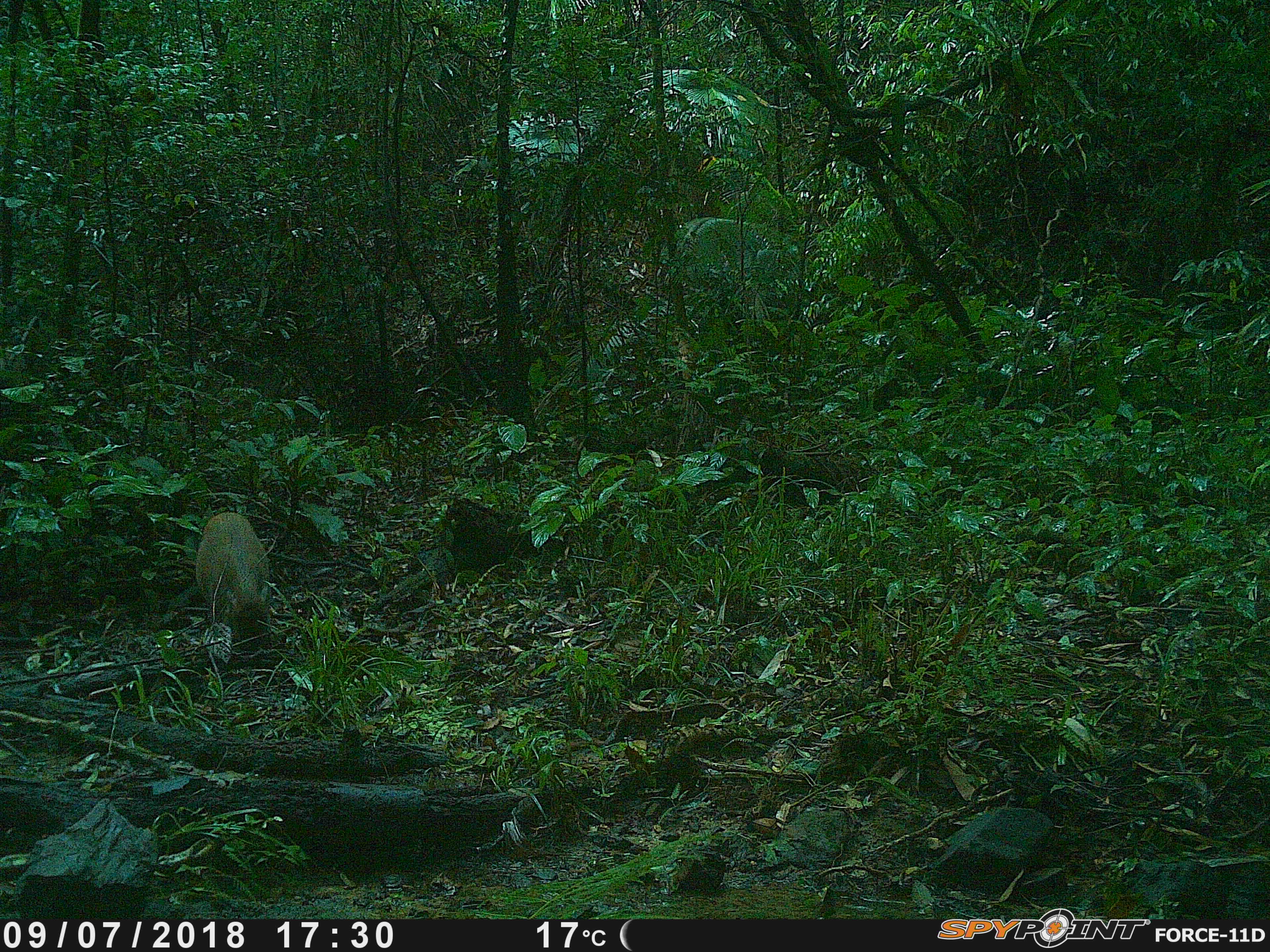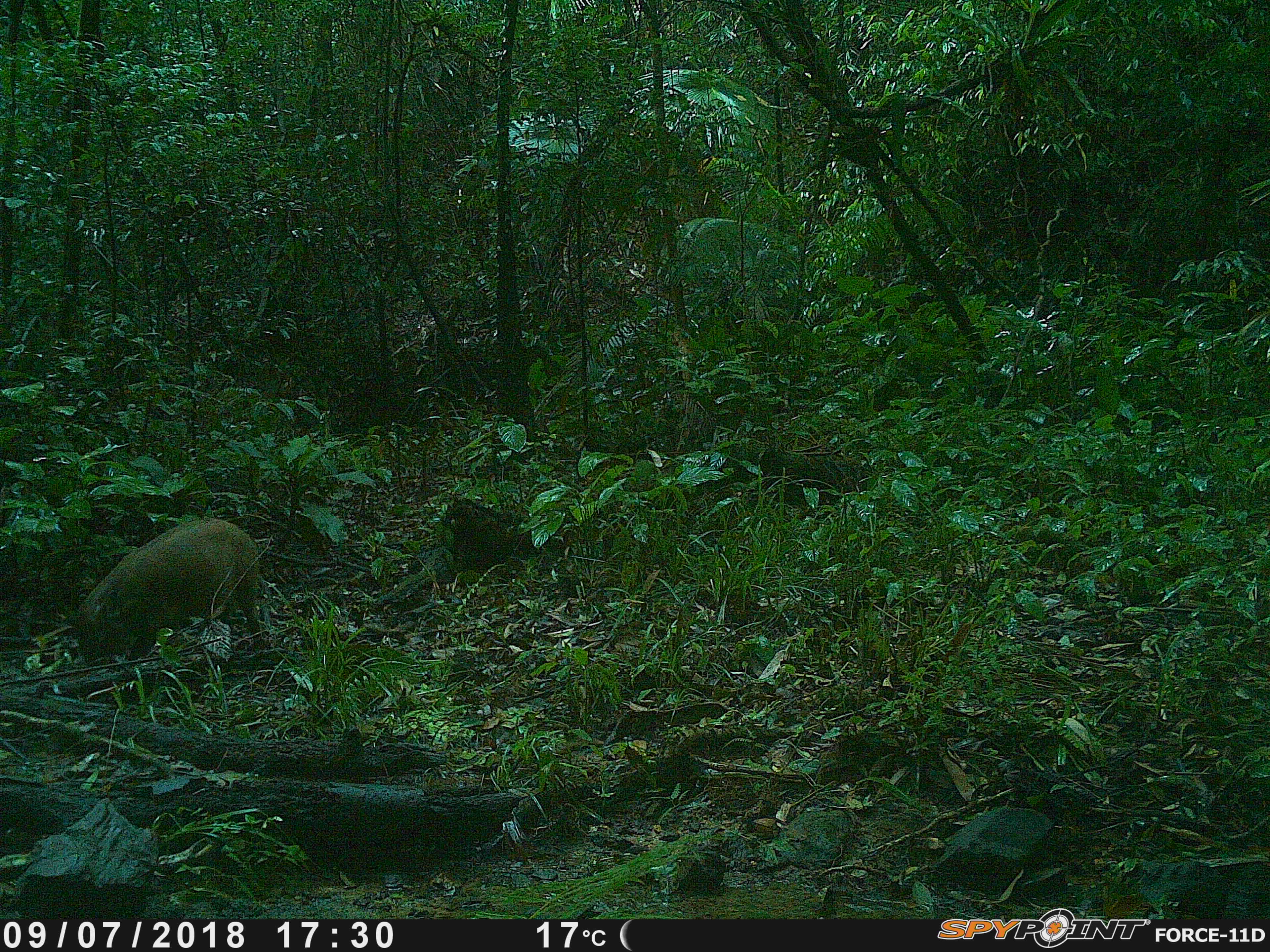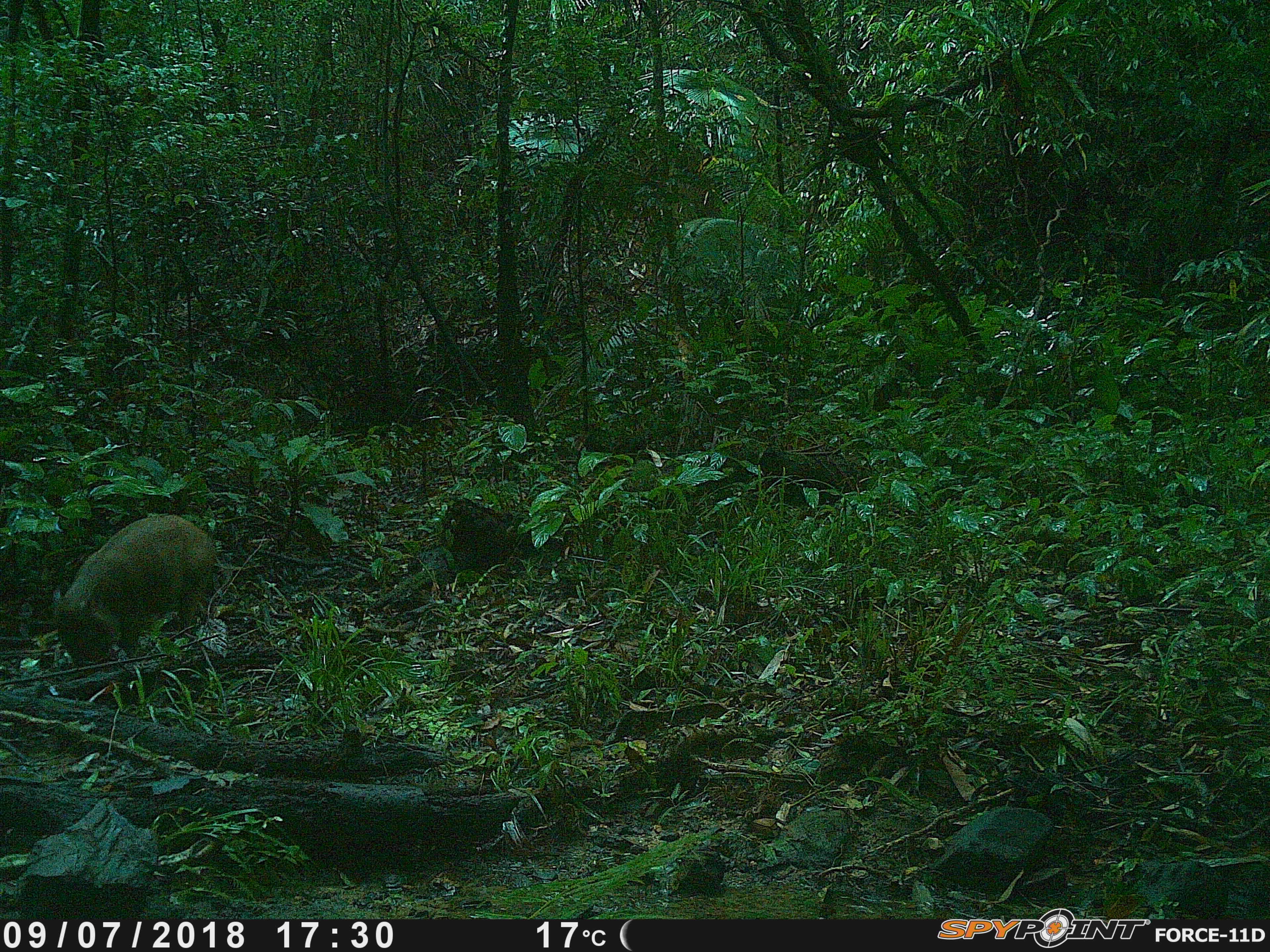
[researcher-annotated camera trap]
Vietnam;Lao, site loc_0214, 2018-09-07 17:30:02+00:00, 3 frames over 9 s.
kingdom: Animalia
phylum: Chordata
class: Mammalia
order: Artiodactyla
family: Suidae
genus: Sus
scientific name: Sus scrofa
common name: eurasian wild pig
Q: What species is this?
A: Eurasian wild pig (Sus scrofa).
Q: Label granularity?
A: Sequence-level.